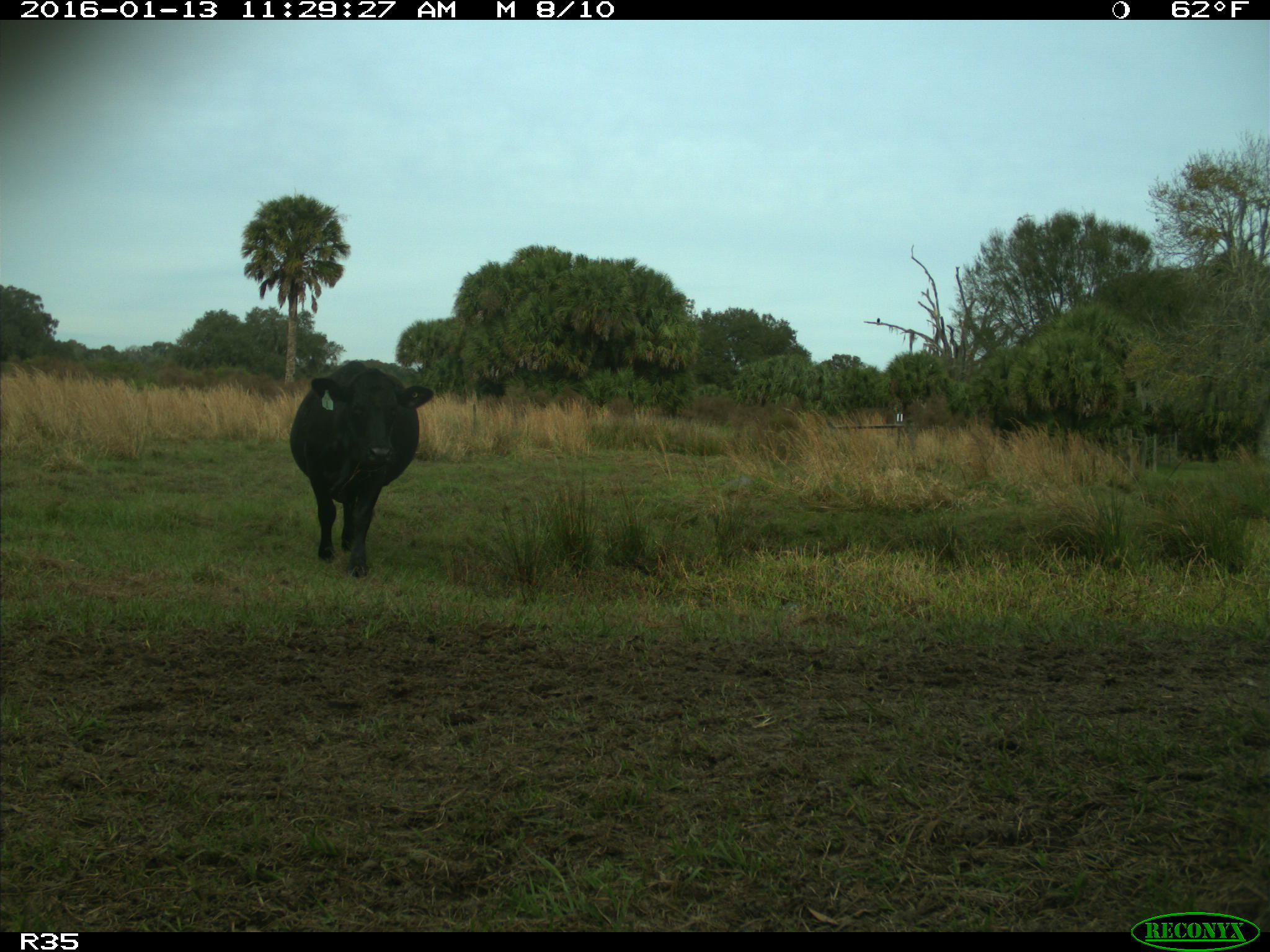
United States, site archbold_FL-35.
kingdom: Animalia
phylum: Chordata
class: Mammalia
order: Artiodactyla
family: Bovidae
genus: Bos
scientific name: Bos taurus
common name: domestic cow